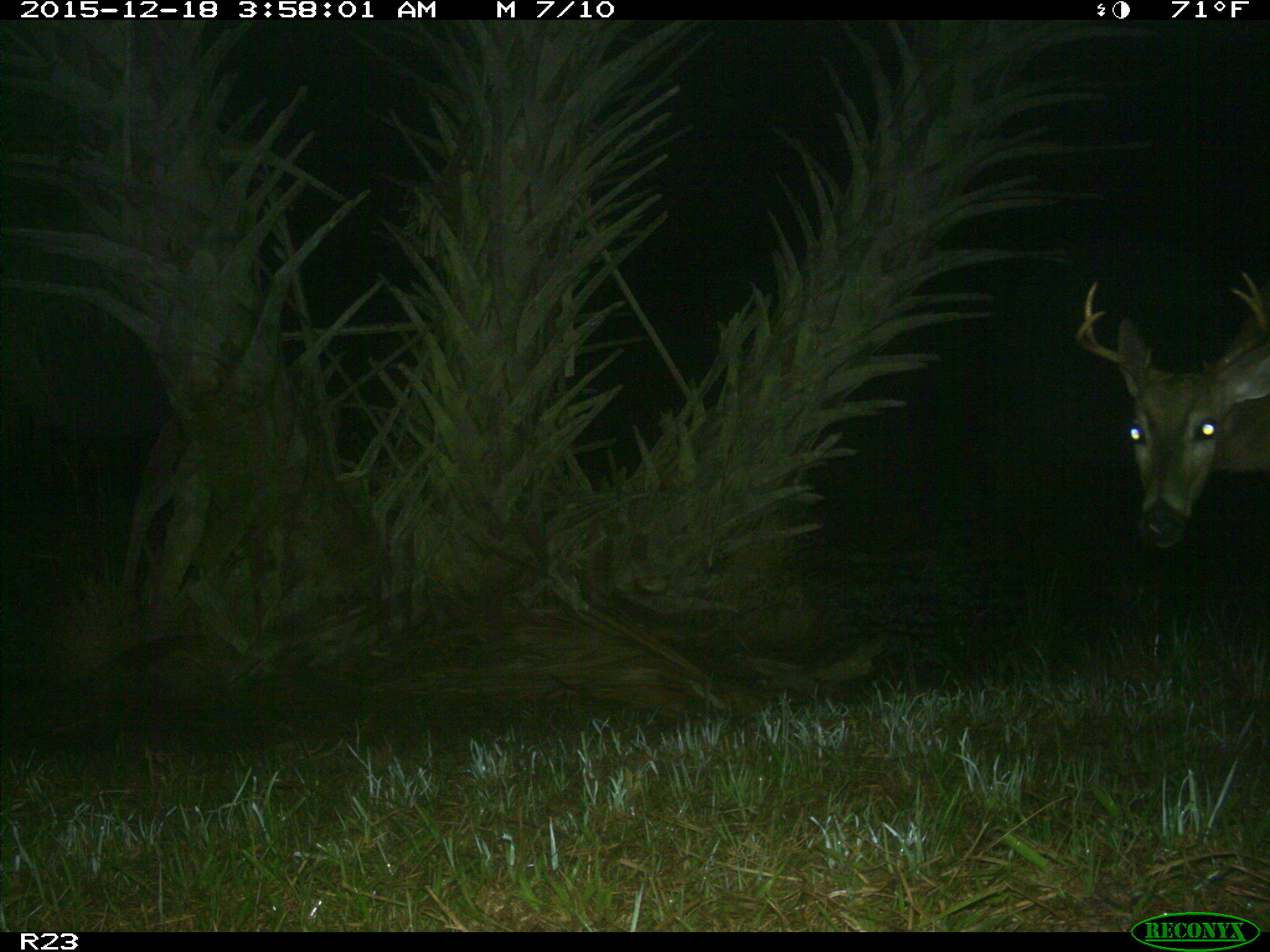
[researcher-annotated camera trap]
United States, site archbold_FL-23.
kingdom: Animalia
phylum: Chordata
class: Mammalia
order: Artiodactyla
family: Cervidae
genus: Odocoileus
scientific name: Odocoileus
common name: deer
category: unidentified deer